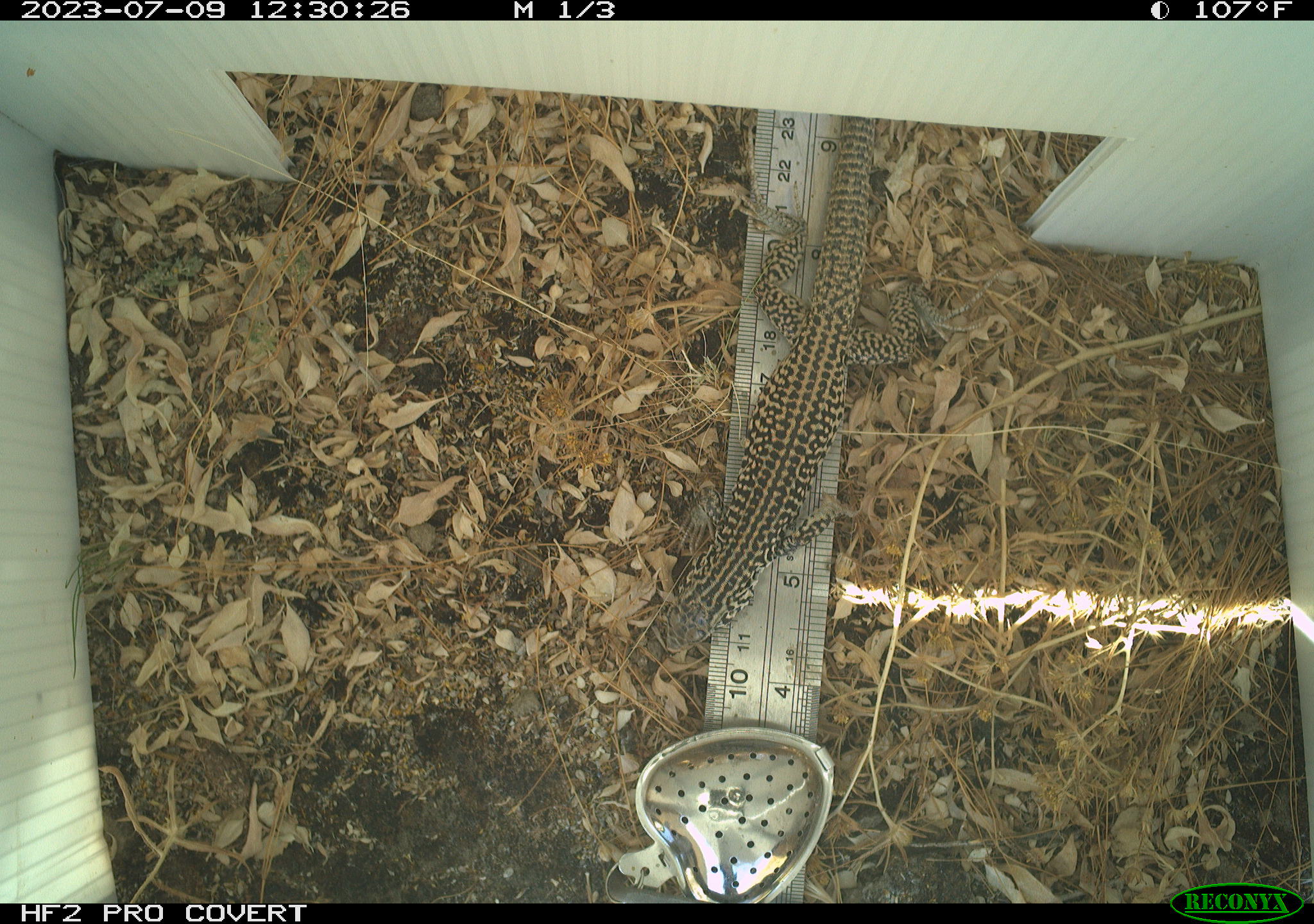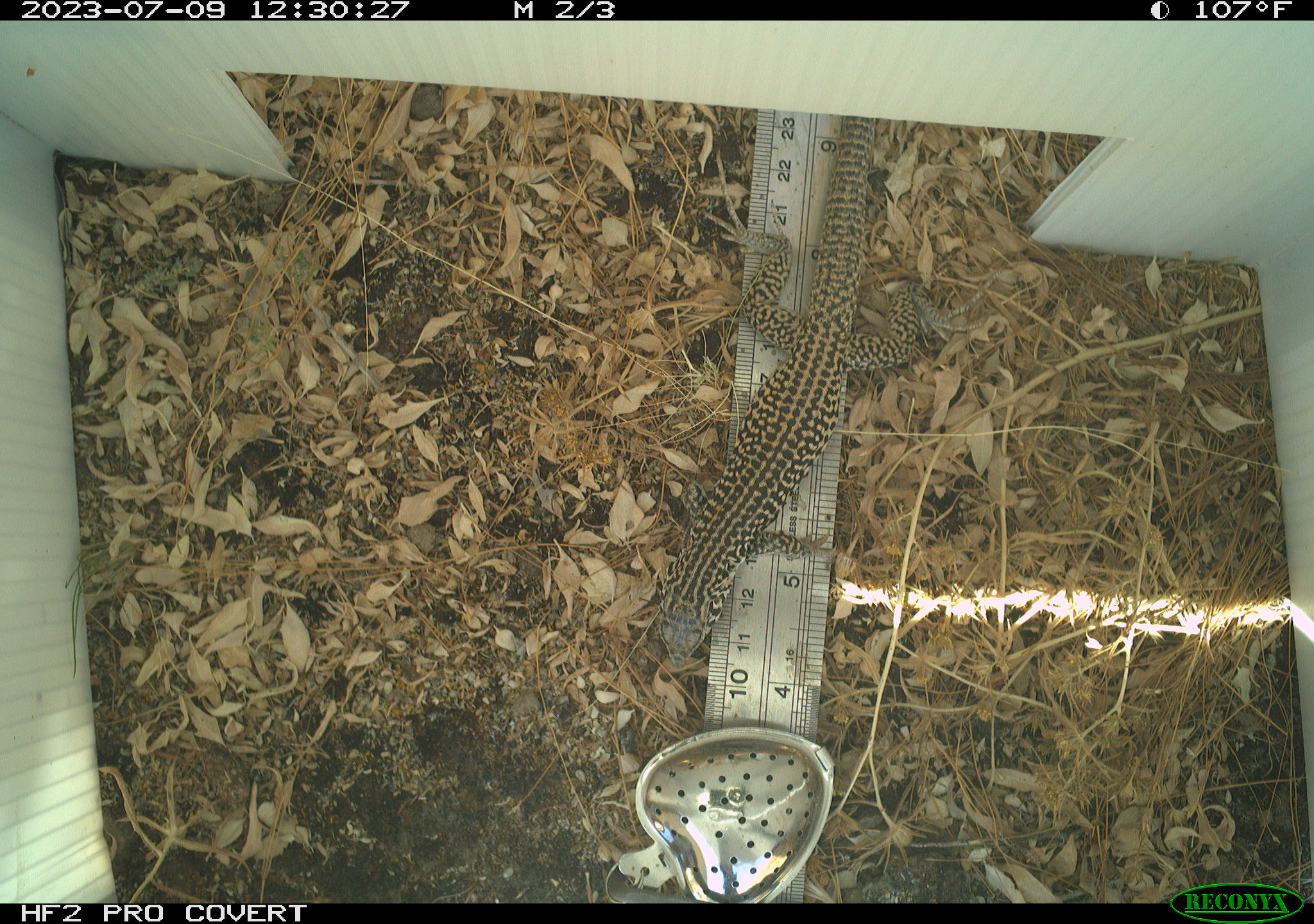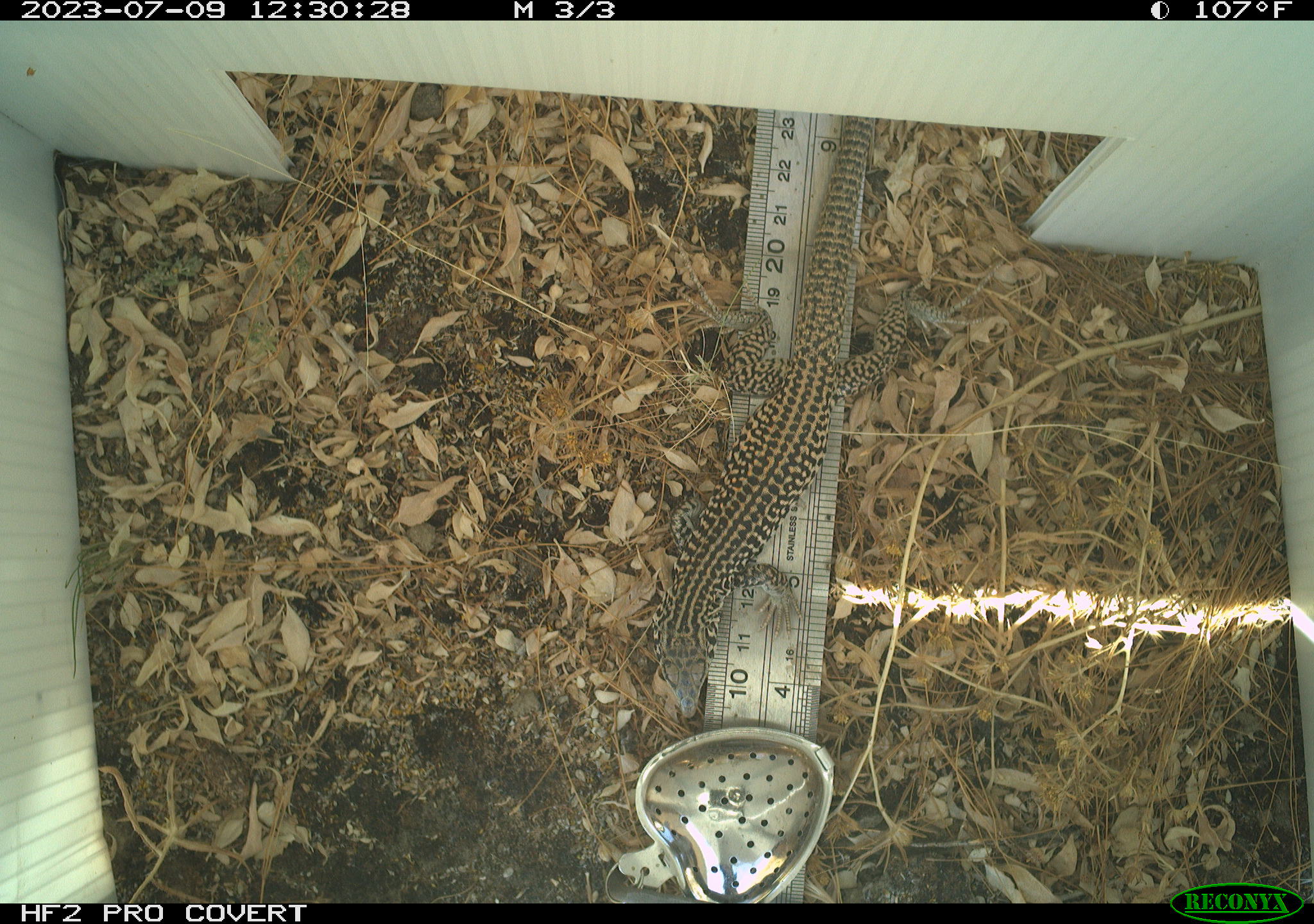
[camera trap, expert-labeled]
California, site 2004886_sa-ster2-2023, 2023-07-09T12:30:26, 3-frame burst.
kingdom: Animalia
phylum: Chordata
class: Reptilia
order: Squamata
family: Teiidae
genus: Aspidoscelis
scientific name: Aspidoscelis tigris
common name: western whiptail